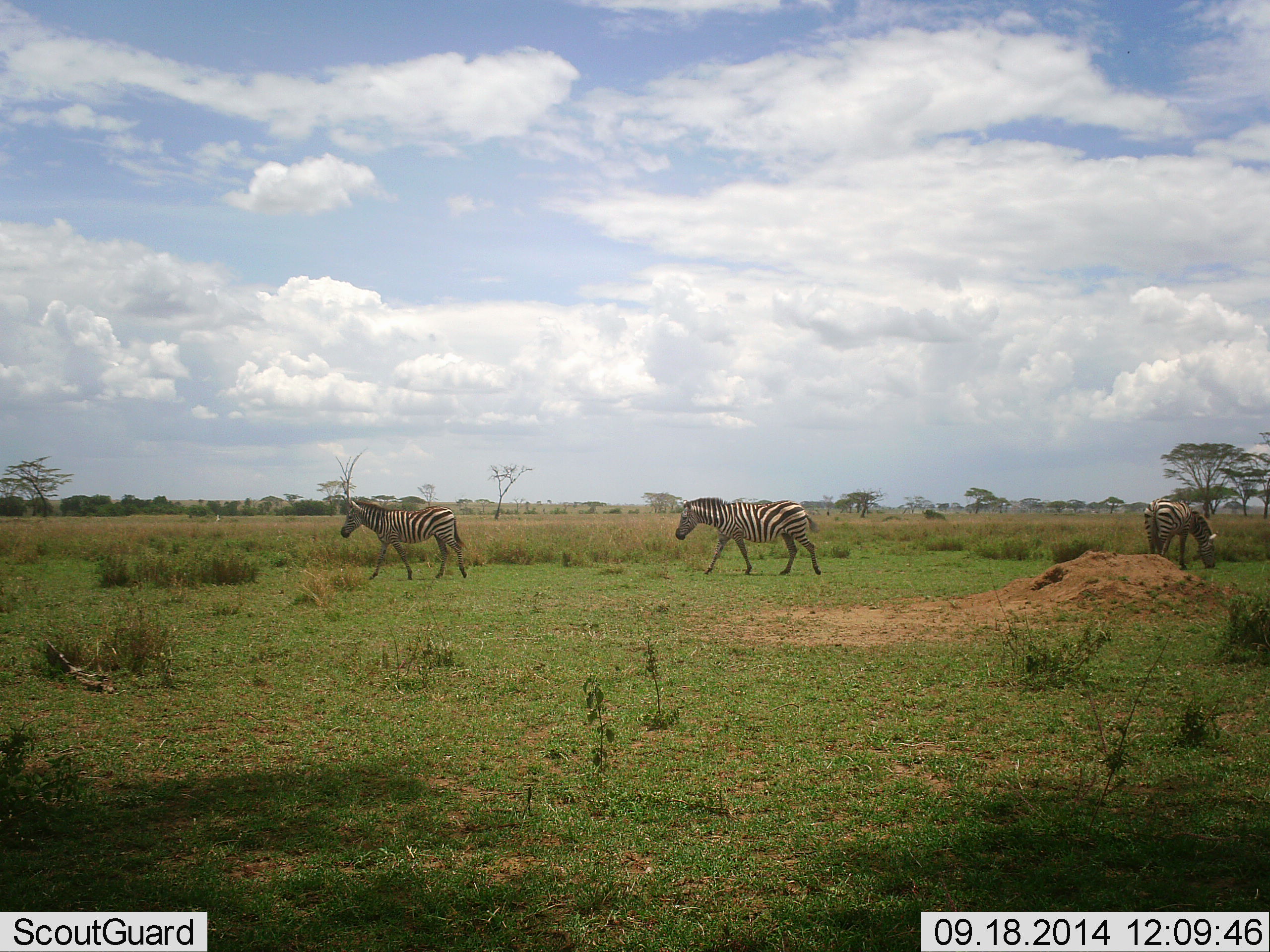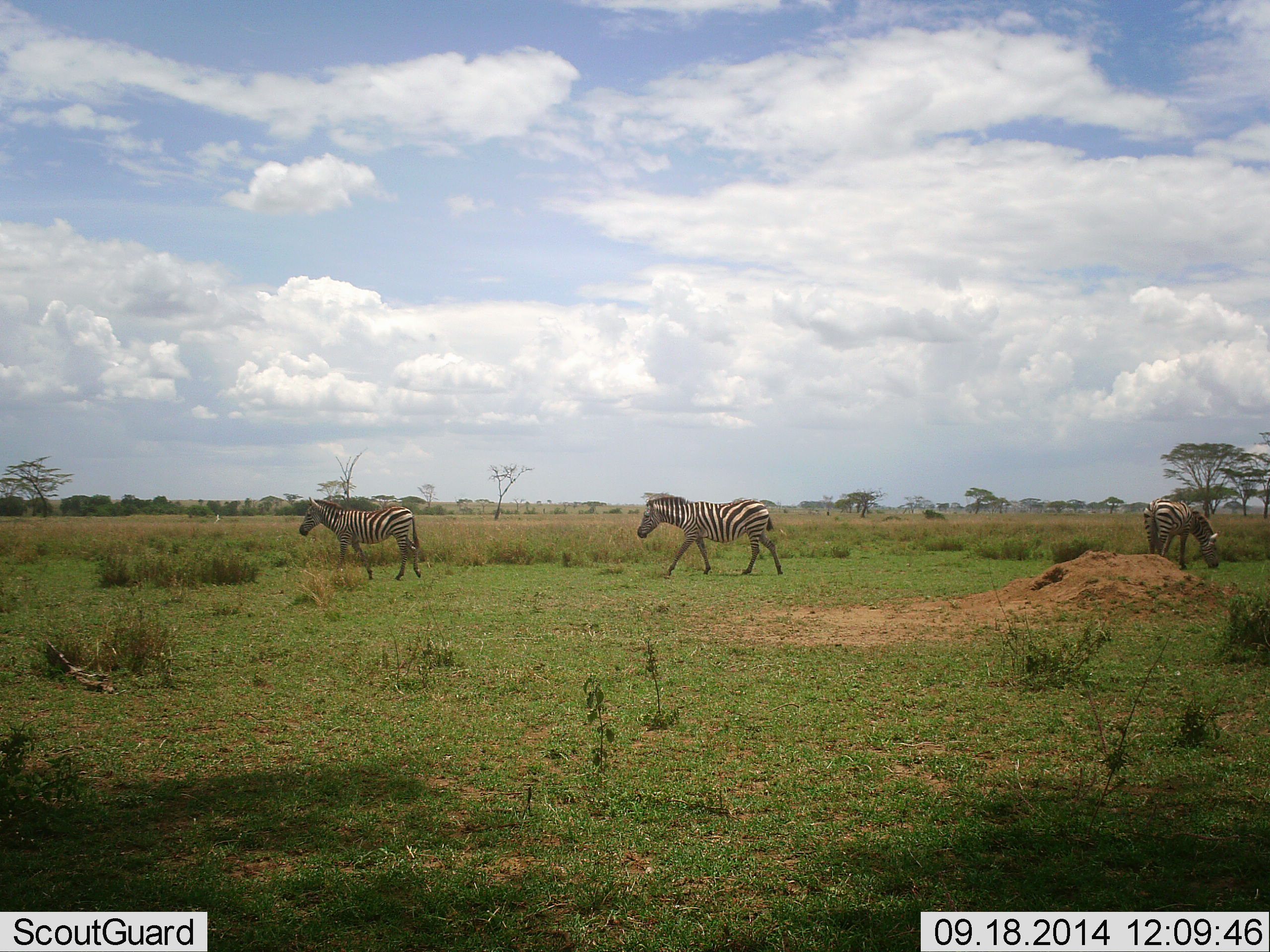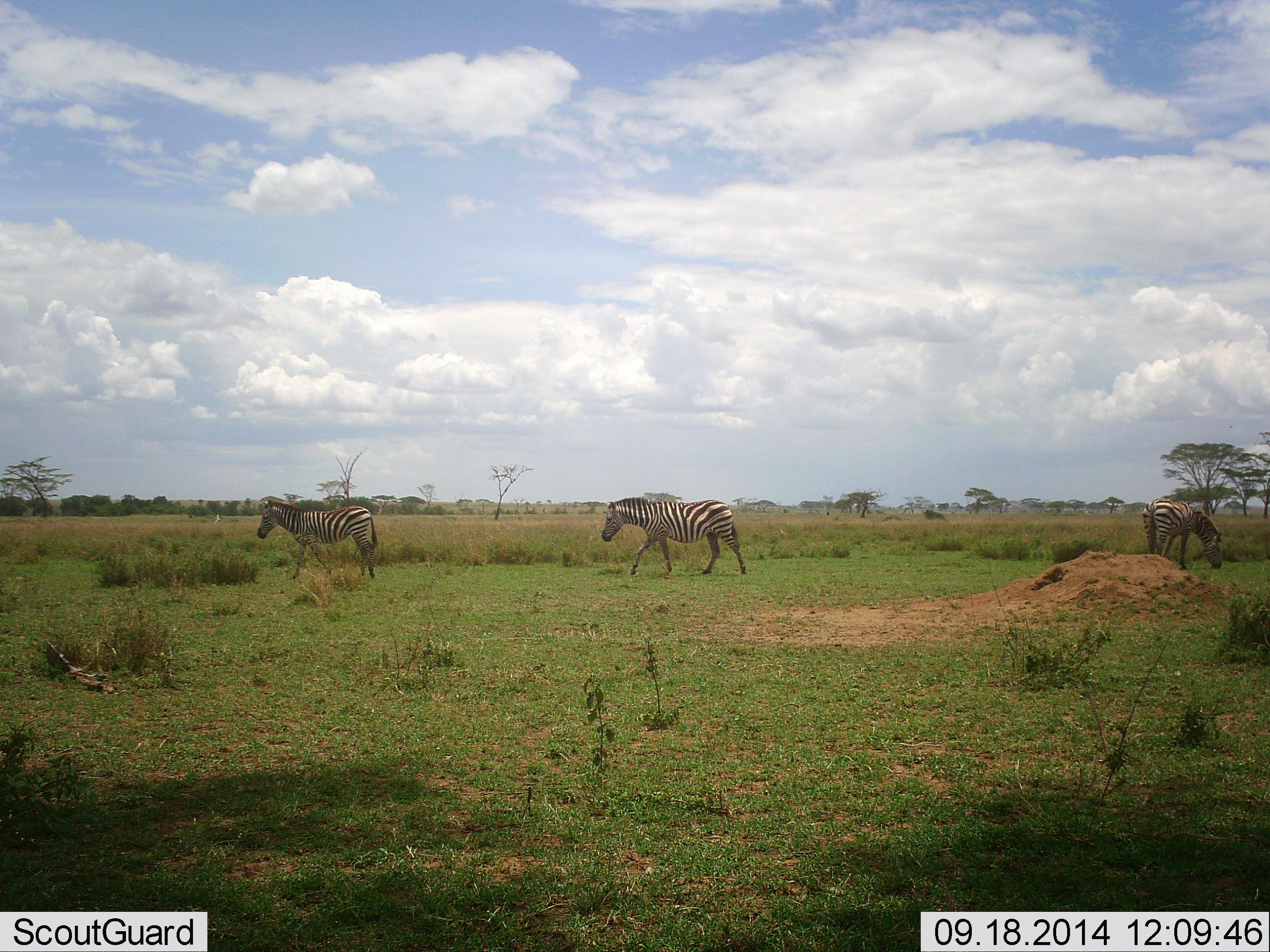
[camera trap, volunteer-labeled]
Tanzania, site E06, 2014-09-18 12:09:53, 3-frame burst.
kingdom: Animalia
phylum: Chordata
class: Mammalia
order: Perissodactyla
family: Equidae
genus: Equus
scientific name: Equus quagga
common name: plains zebra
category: zebra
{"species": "zebra (plains zebra) (Equus quagga)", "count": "3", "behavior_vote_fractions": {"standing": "20%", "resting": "0%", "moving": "100%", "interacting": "0%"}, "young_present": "0%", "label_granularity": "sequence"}